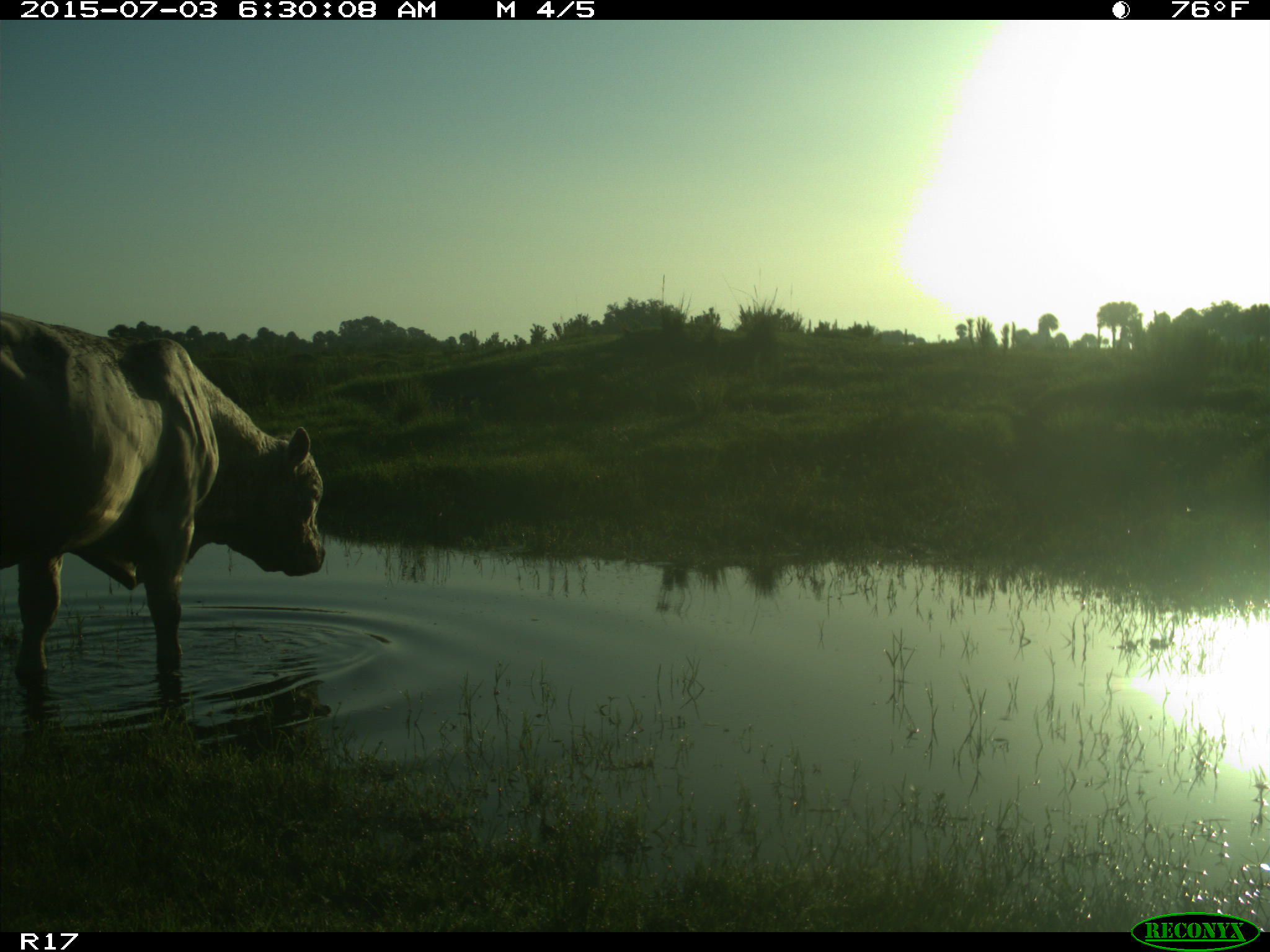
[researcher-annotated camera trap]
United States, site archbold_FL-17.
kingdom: Animalia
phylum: Chordata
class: Mammalia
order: Artiodactyla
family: Bovidae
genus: Bos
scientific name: Bos taurus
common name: domestic cow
Bos taurus (domestic cow).